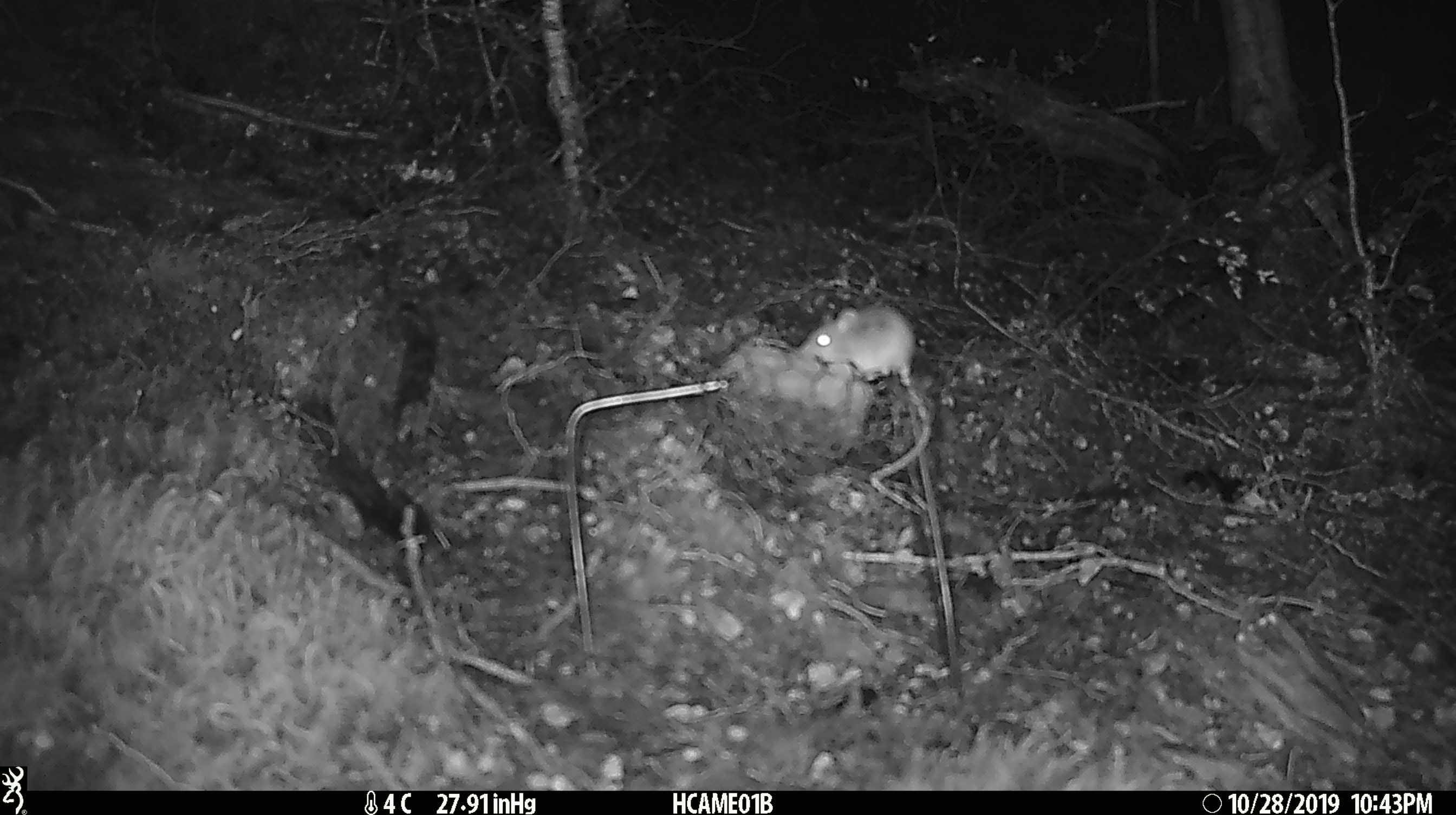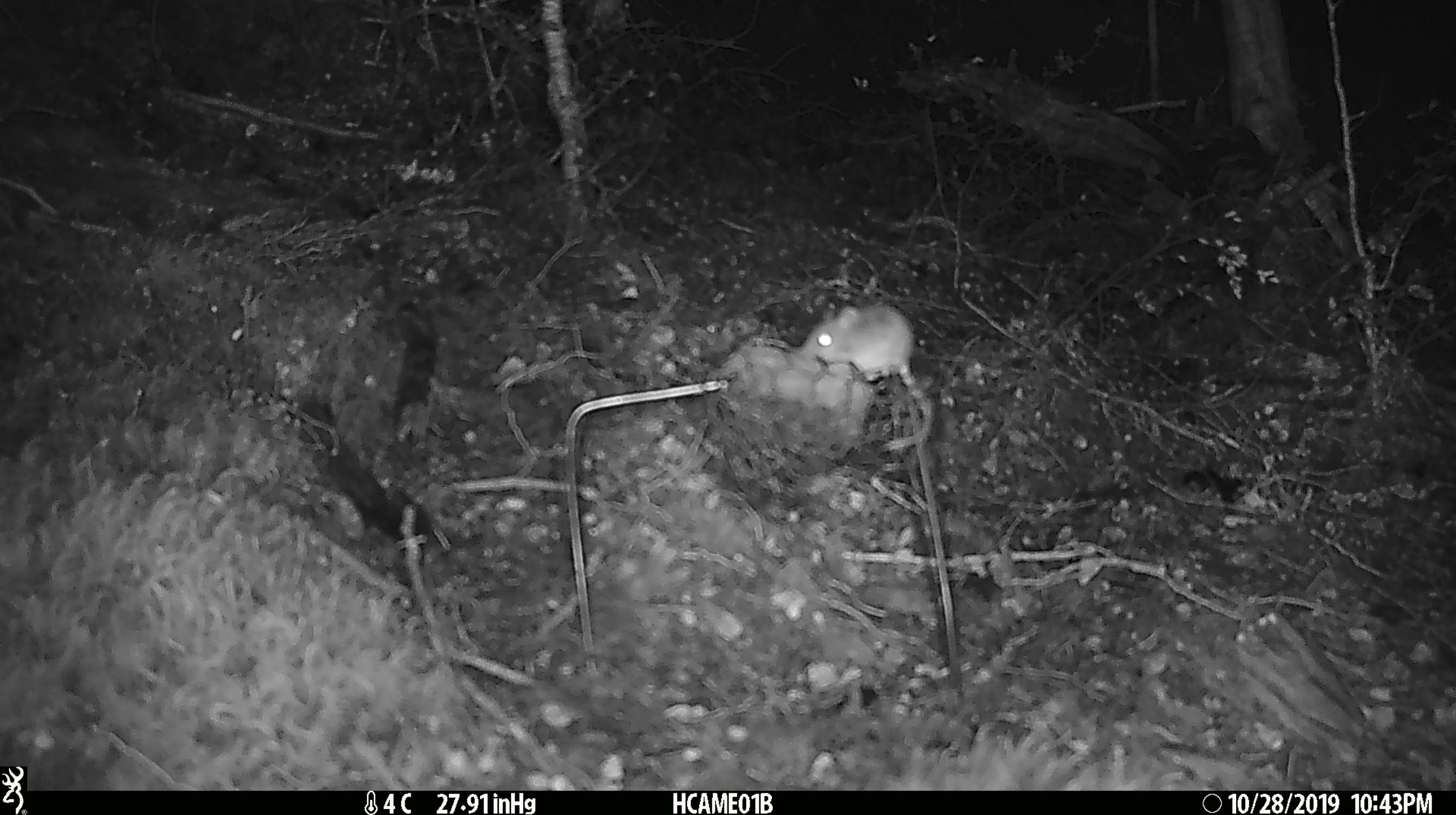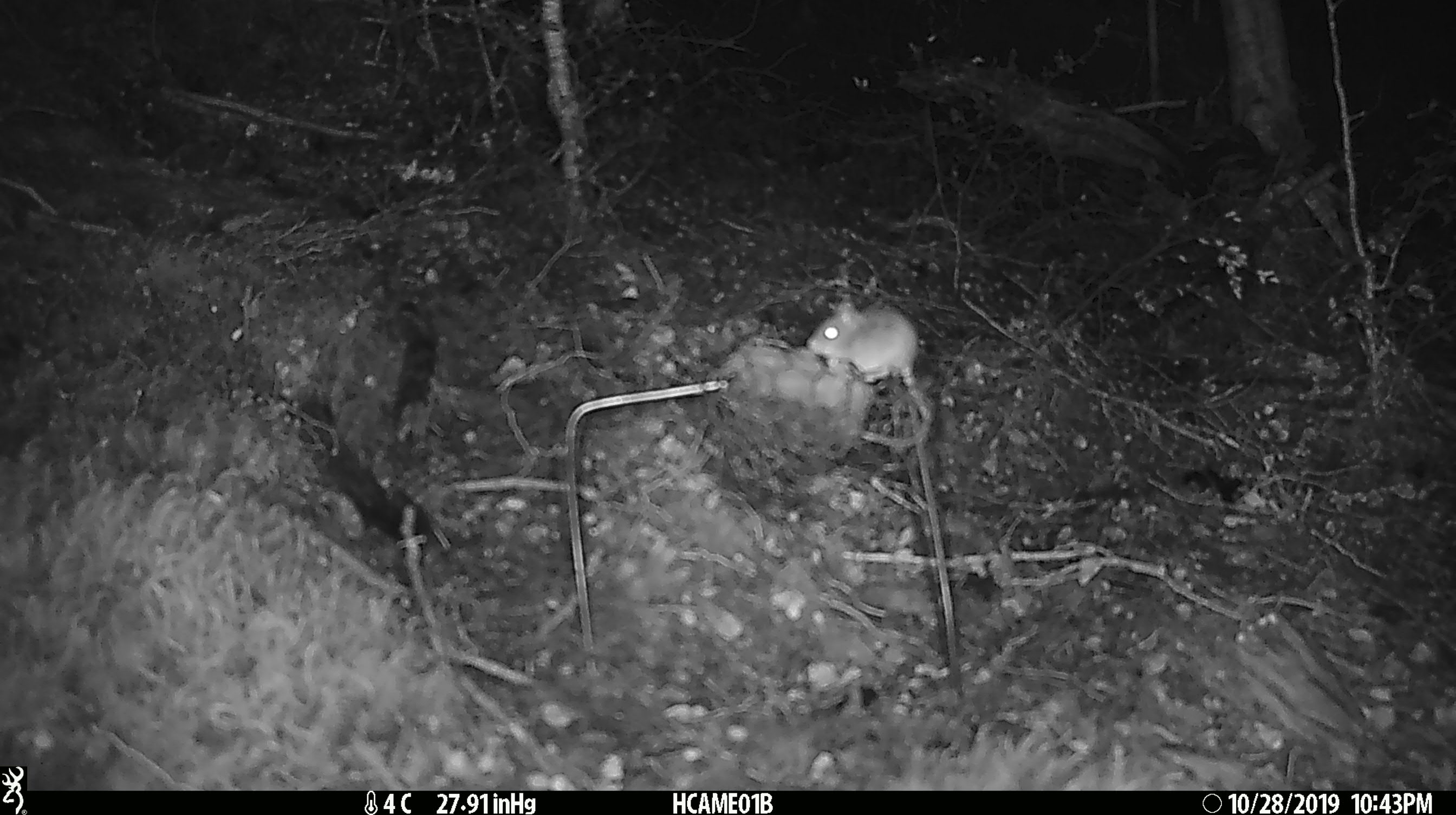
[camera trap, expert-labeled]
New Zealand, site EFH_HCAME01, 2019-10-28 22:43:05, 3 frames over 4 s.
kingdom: Animalia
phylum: Chordata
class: Mammalia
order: Rodentia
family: Muridae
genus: Mus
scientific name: Mus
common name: mouse